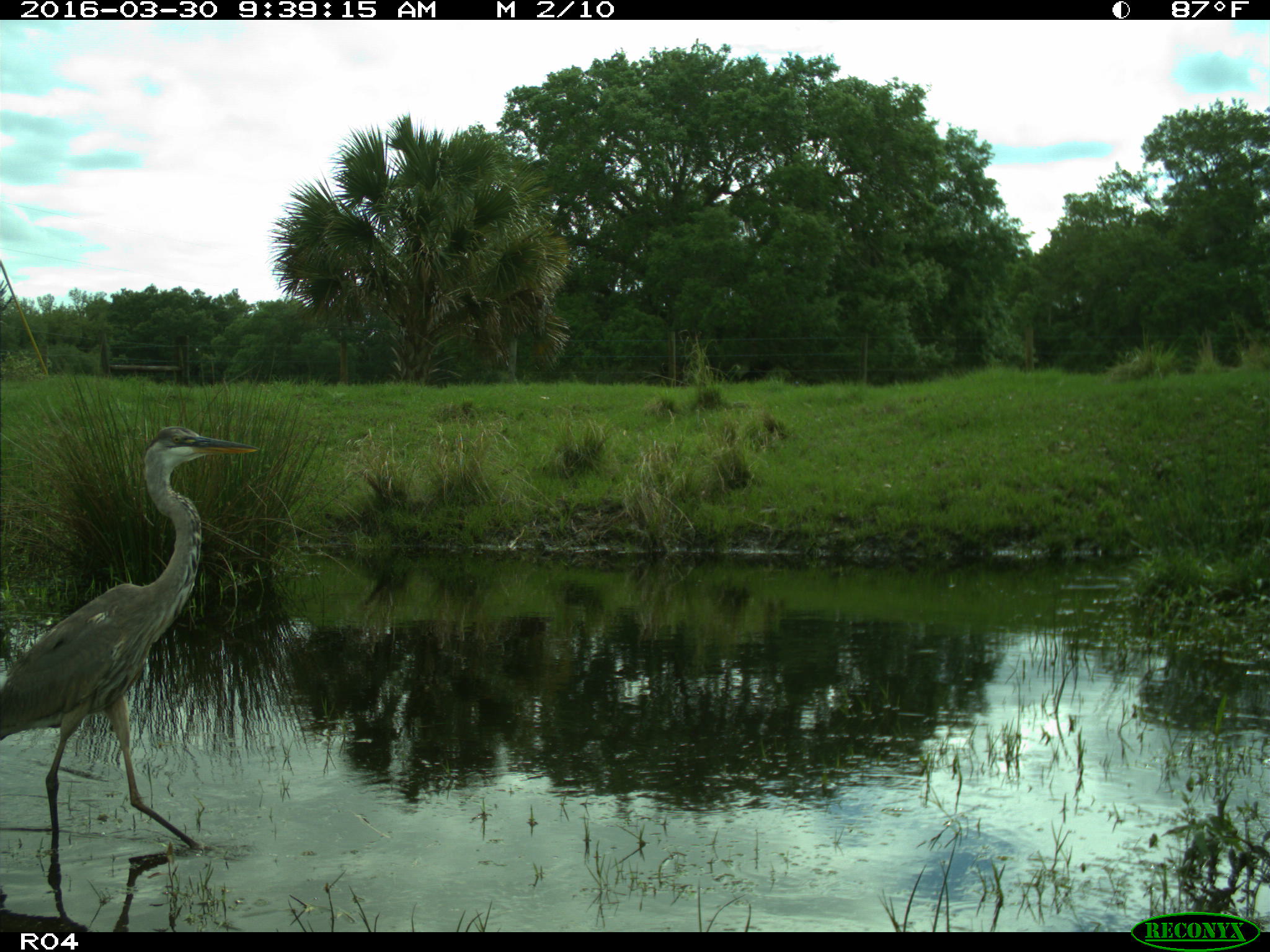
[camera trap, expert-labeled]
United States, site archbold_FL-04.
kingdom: Animalia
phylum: Chordata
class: Aves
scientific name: Aves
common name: birds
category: unidentified bird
Unidentified bird (birds) (Aves).